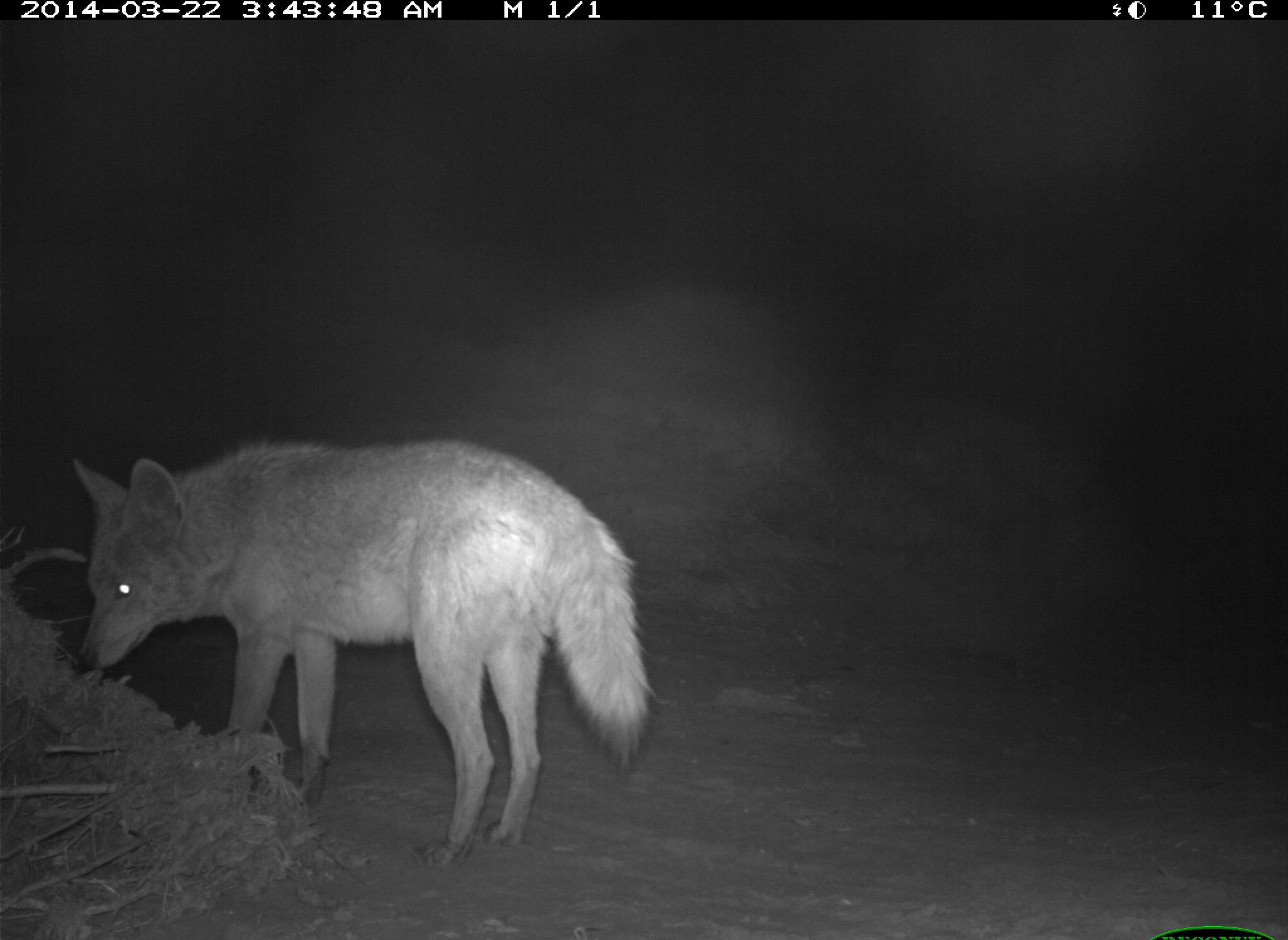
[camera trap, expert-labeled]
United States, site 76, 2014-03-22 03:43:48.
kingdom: Animalia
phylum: Chordata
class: Mammalia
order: Carnivora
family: Canidae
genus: Canis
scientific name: Canis latrans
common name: coyote